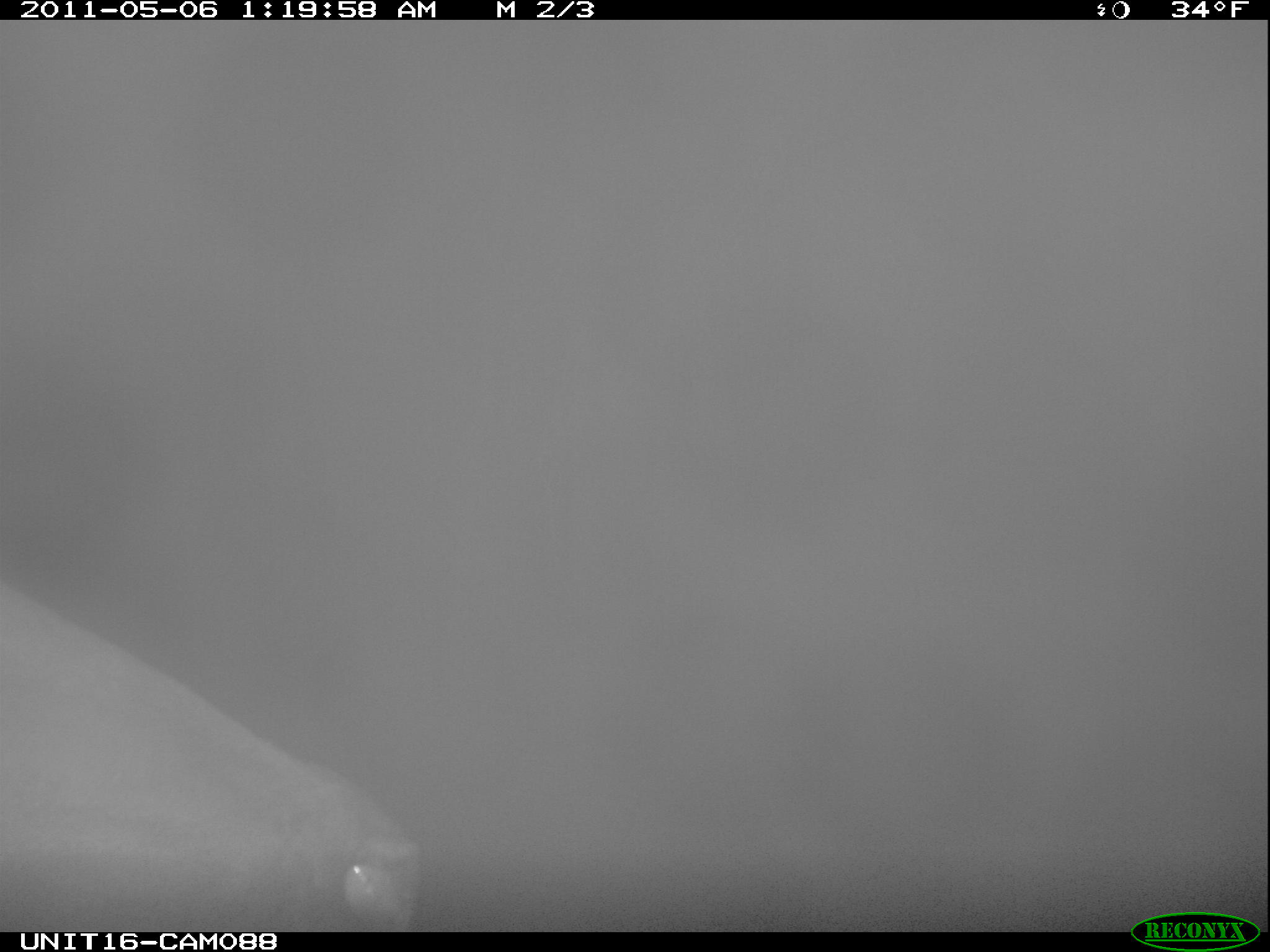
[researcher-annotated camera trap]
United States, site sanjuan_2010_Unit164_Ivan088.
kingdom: Animalia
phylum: Chordata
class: Mammalia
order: Artiodactyla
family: Cervidae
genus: Cervus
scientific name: Cervus elaphus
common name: red deer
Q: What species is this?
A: Cervus elaphus (red deer).